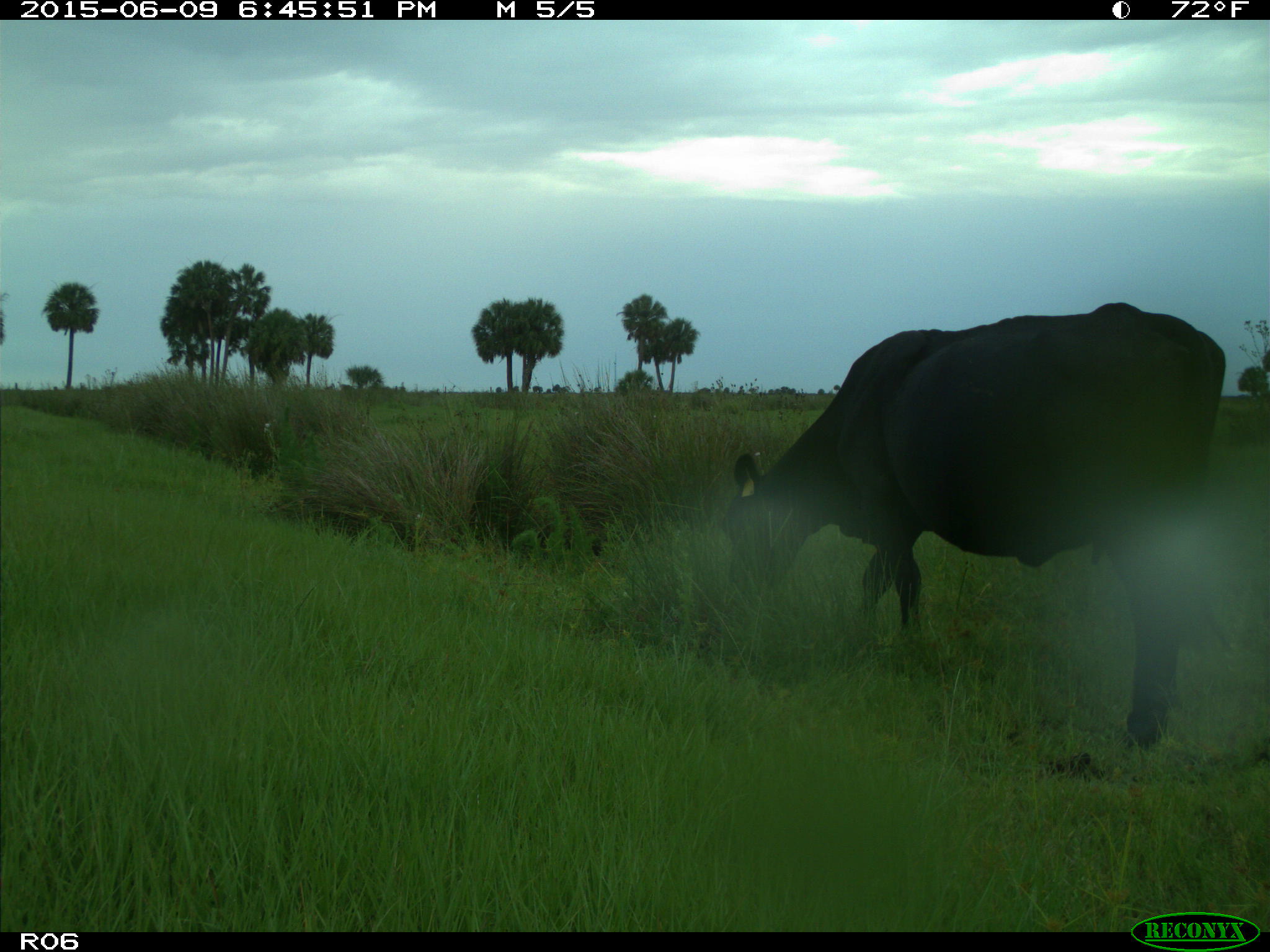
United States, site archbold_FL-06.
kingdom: Animalia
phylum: Chordata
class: Mammalia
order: Artiodactyla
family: Bovidae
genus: Bos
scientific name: Bos taurus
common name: domestic cow